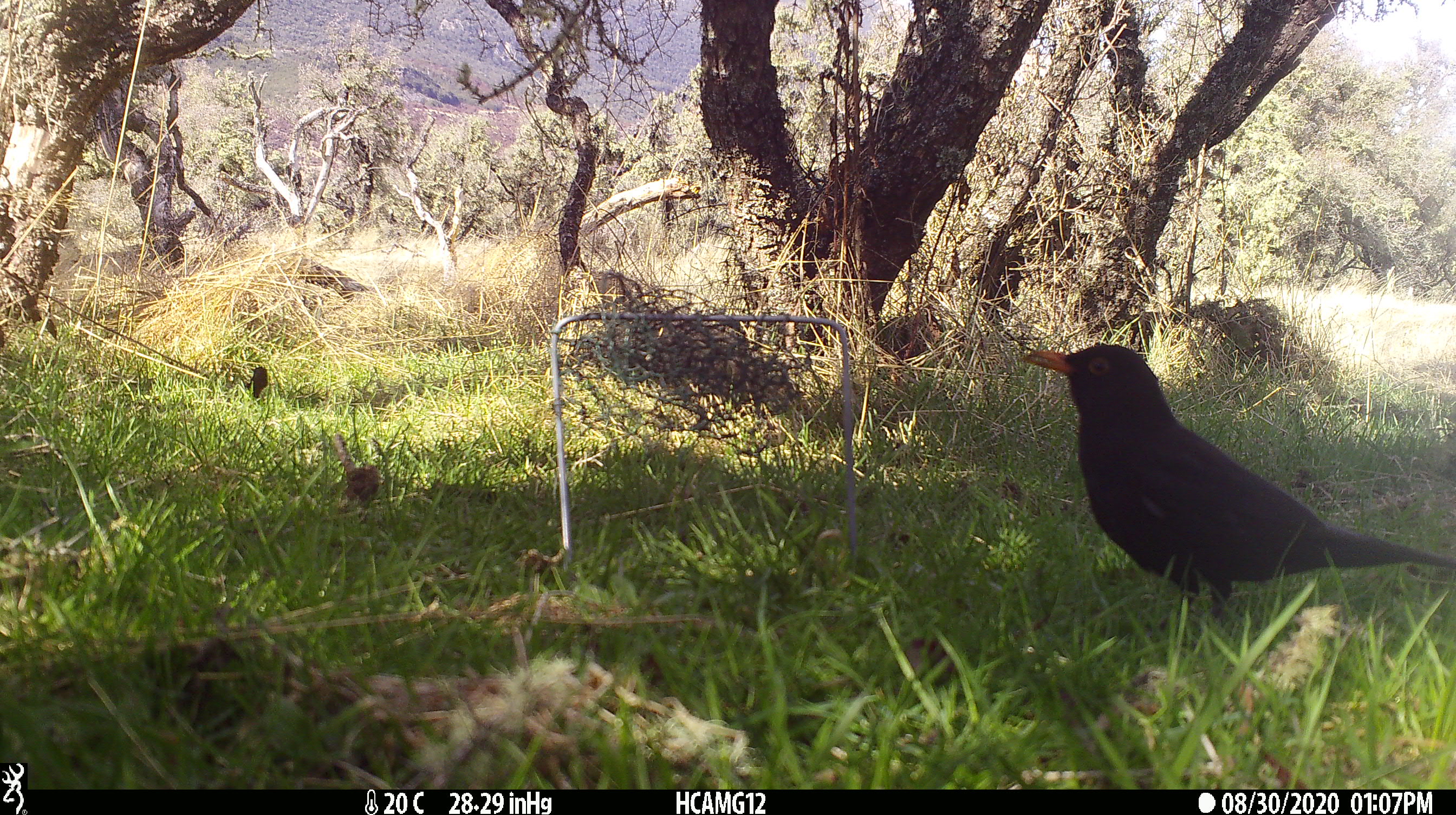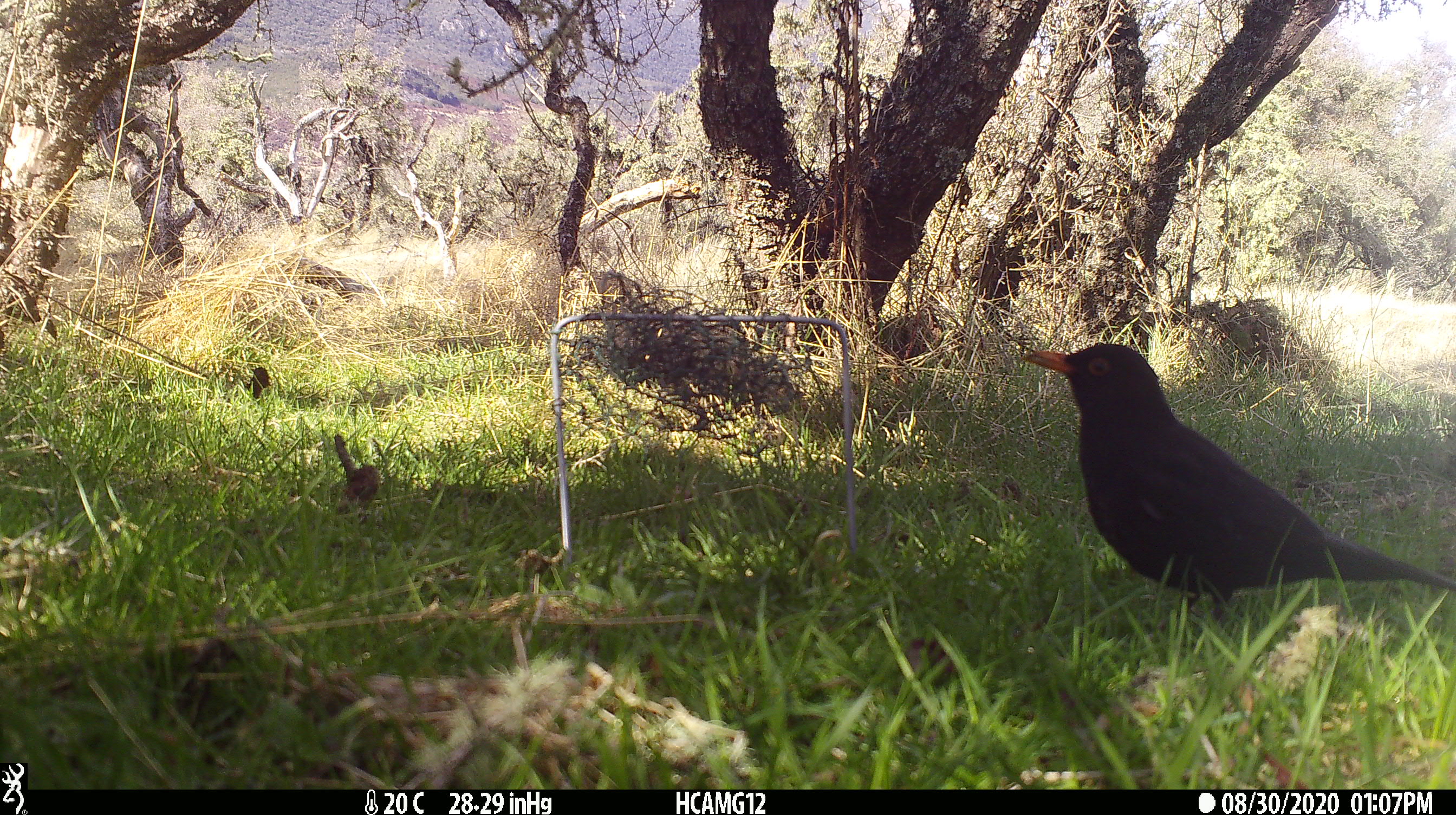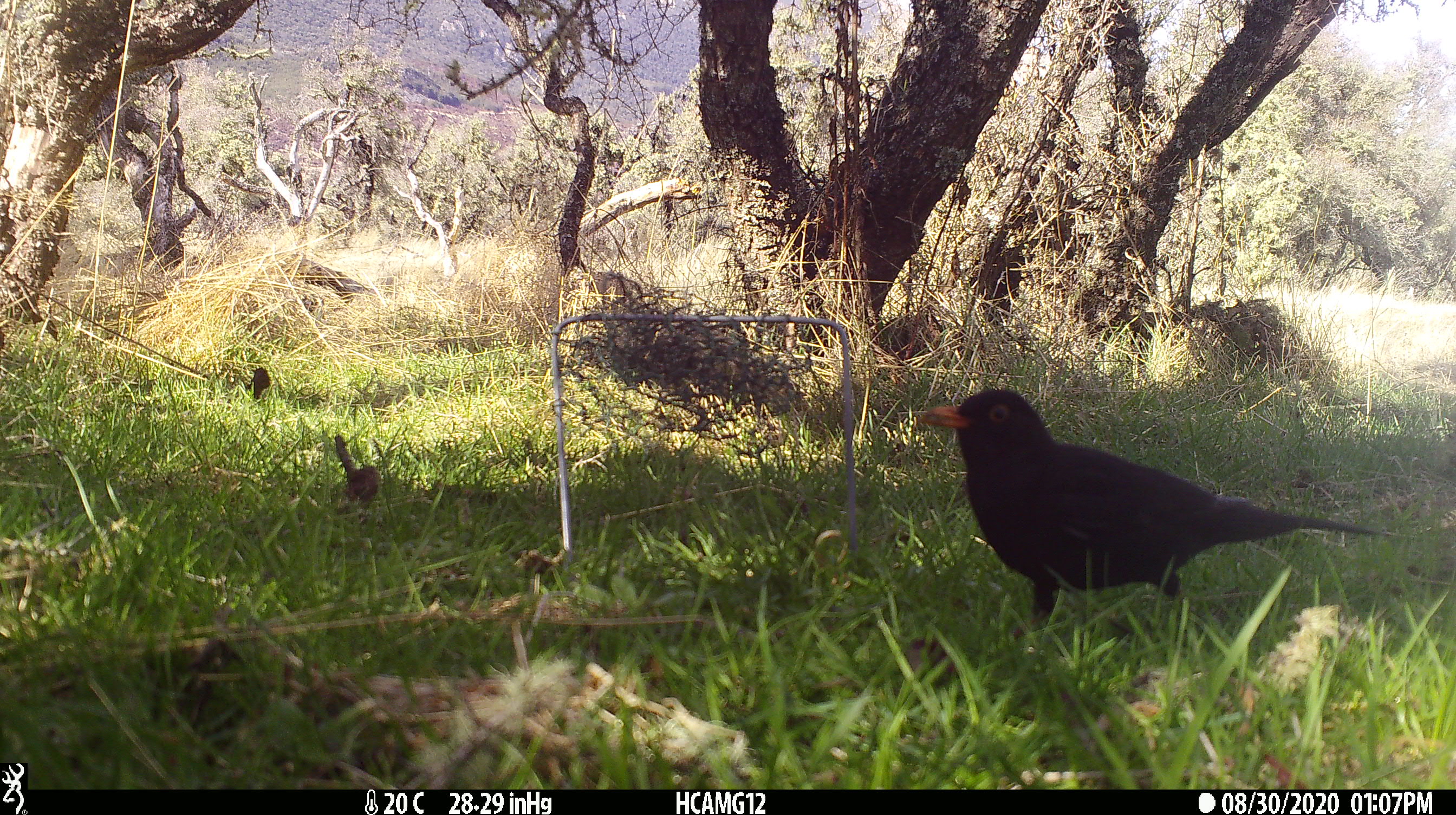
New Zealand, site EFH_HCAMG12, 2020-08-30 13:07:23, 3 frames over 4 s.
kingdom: Animalia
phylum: Chordata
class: Aves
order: Passeriformes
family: Turdidae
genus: Turdus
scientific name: Turdus merula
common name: eurasian blackbird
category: blackbird